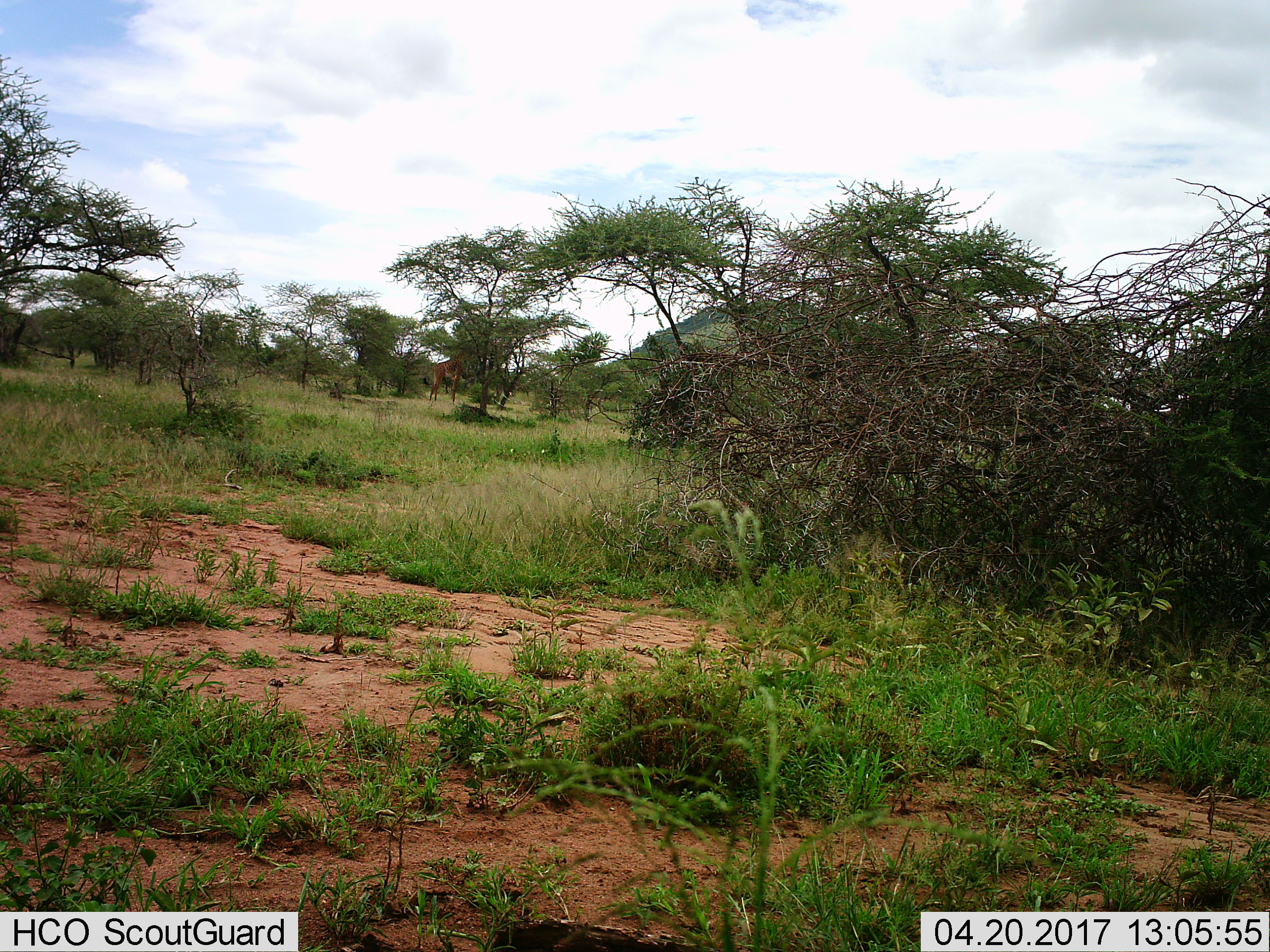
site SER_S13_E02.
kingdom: Animalia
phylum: Chordata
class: Mammalia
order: Artiodactyla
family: Giraffidae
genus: Giraffa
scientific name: Giraffa camelopardalis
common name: giraffe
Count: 1.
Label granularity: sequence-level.